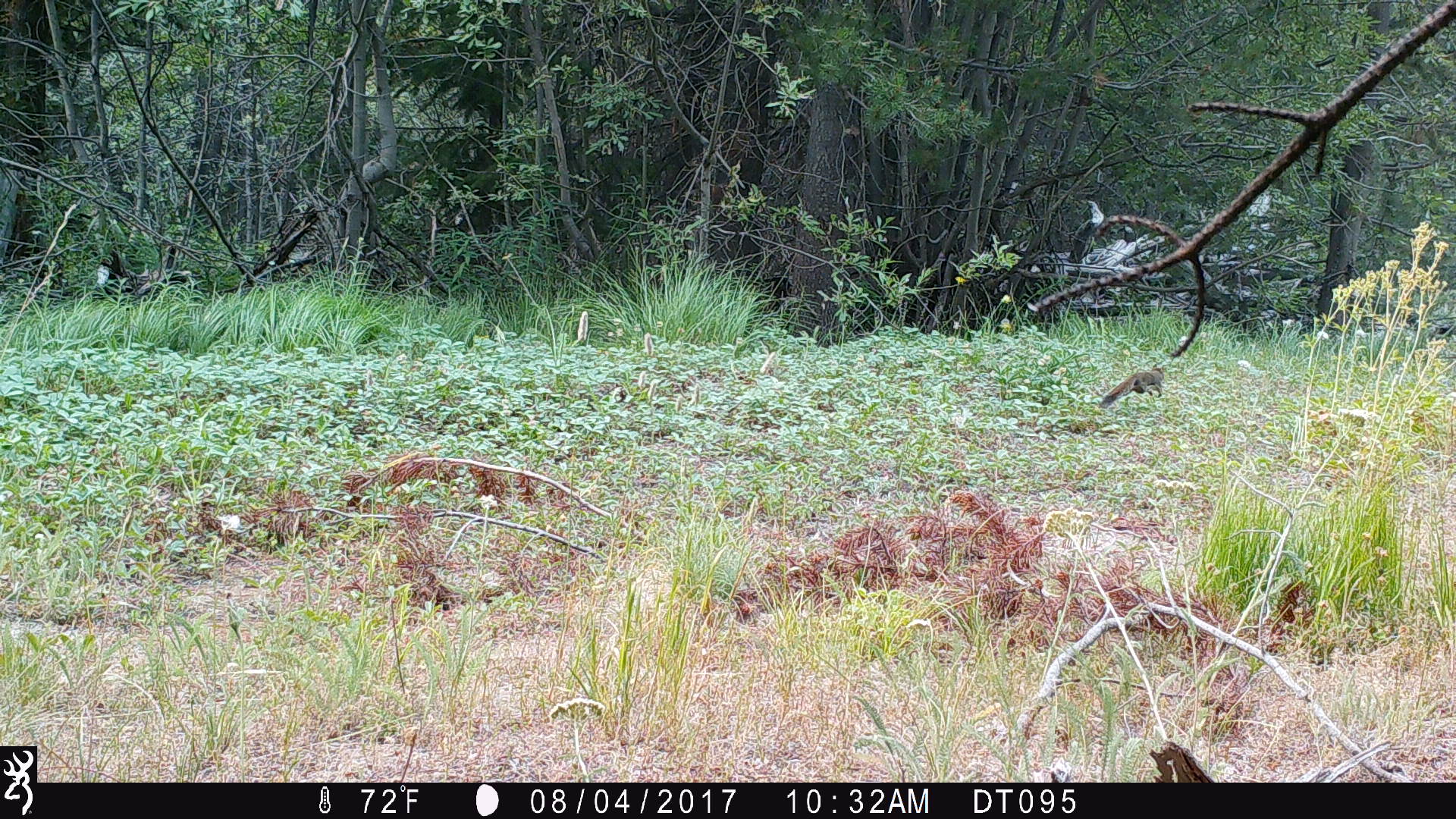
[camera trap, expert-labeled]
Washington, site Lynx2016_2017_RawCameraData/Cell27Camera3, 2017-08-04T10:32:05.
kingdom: Animalia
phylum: Chordata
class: Mammalia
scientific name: Mammalia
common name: small mammal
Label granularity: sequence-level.